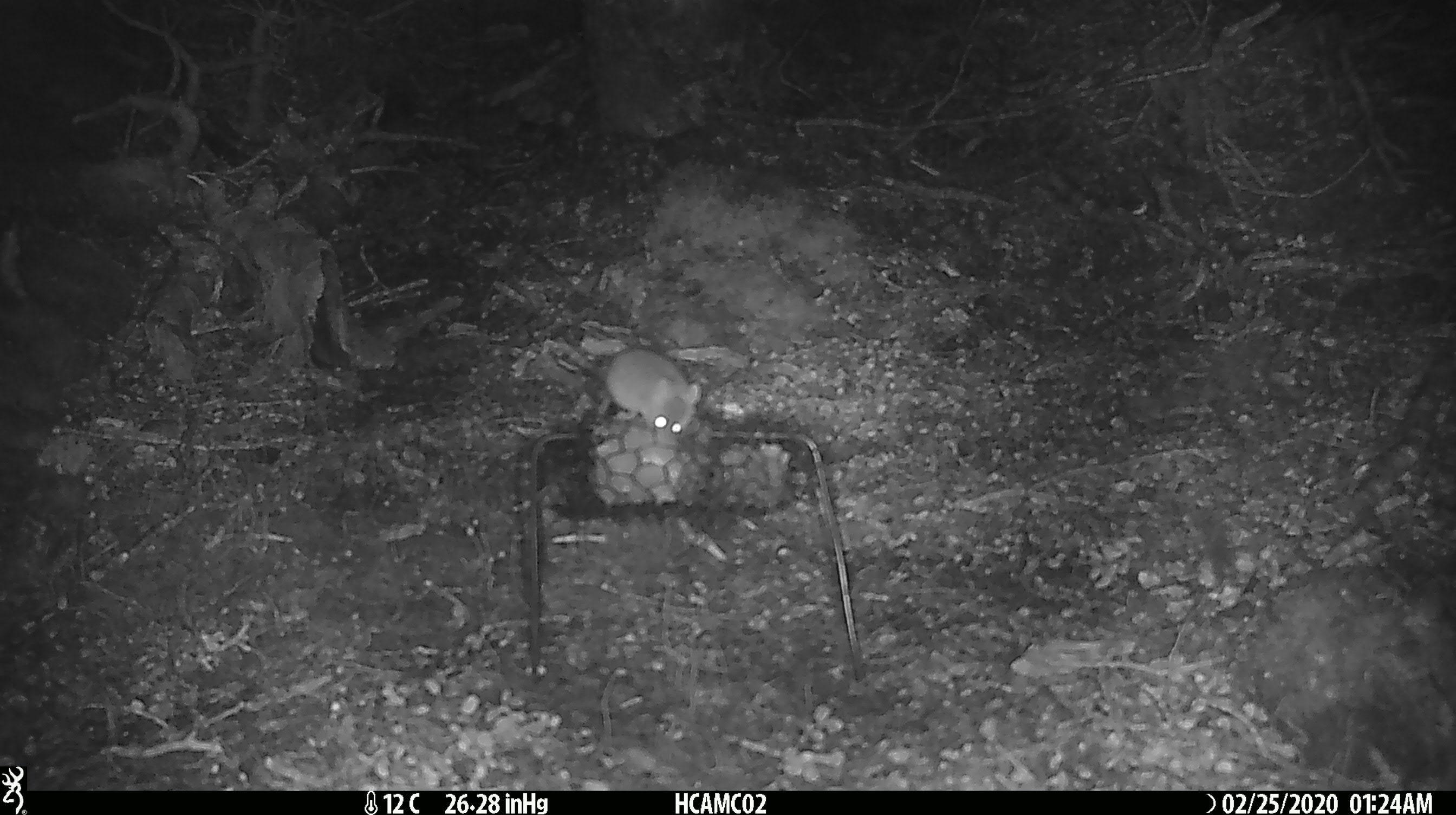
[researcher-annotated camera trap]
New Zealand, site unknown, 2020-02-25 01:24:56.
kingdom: Animalia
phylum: Chordata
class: Mammalia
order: Rodentia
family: Muridae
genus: Mus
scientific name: Mus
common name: mouse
Mouse (Mus).